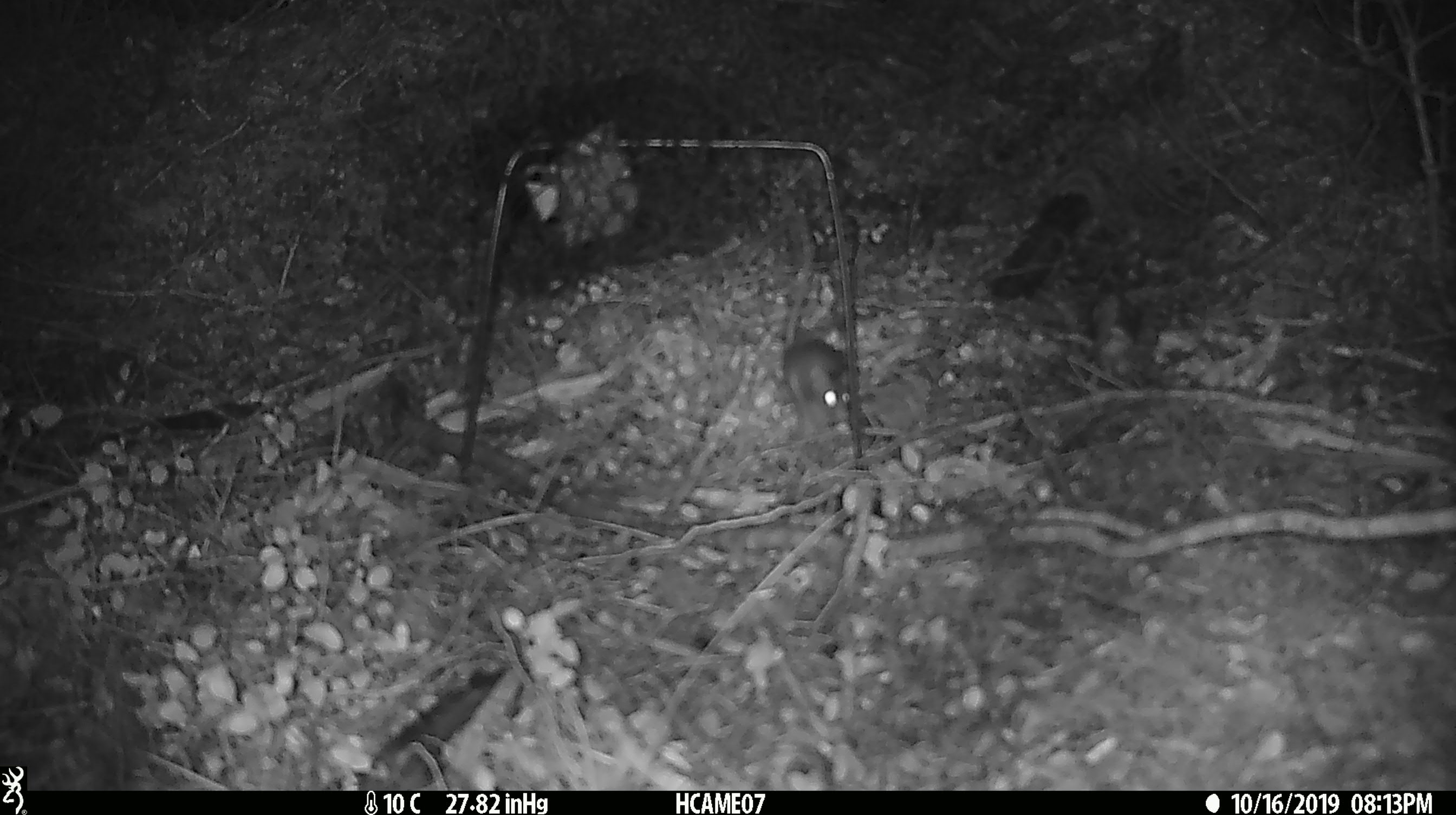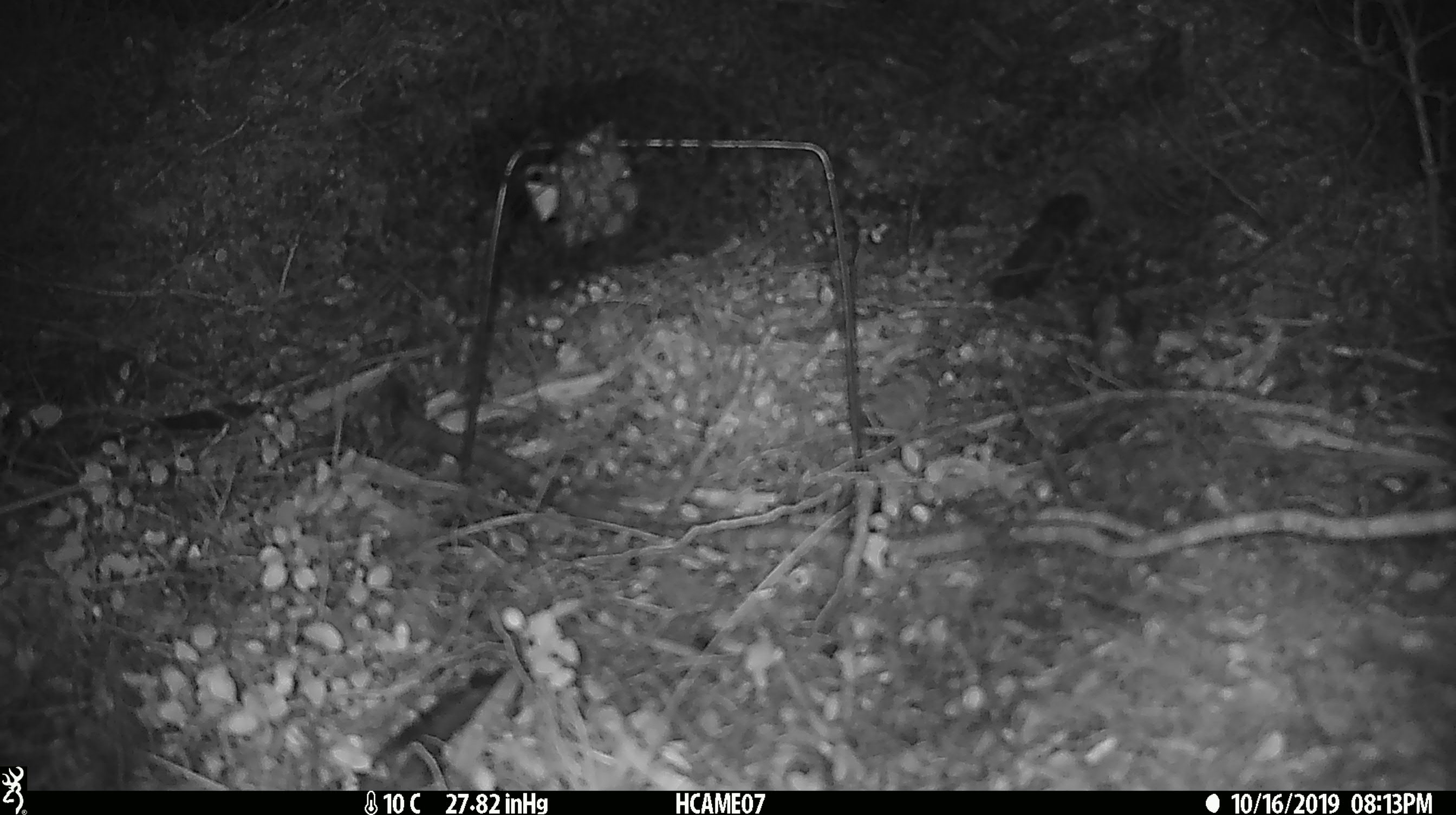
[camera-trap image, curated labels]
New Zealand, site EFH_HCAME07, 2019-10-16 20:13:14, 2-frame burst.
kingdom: Animalia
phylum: Chordata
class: Mammalia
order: Rodentia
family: Muridae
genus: Mus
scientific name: Mus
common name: mouse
Mouse (Mus).